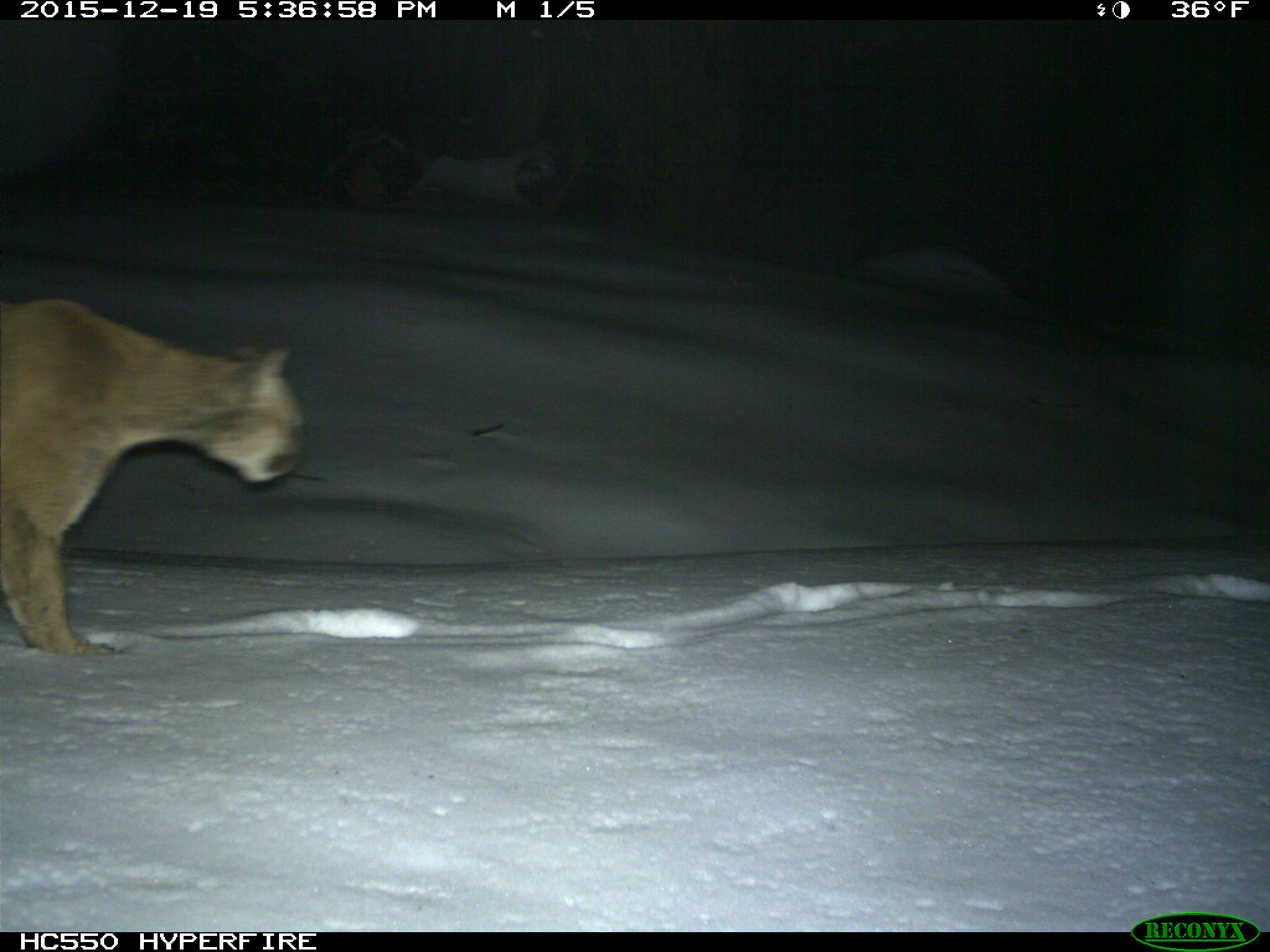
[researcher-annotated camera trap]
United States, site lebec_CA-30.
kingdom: Animalia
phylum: Chordata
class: Mammalia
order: Carnivora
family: Felidae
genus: Puma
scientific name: Puma concolor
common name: mountain lion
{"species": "Puma concolor (mountain lion)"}